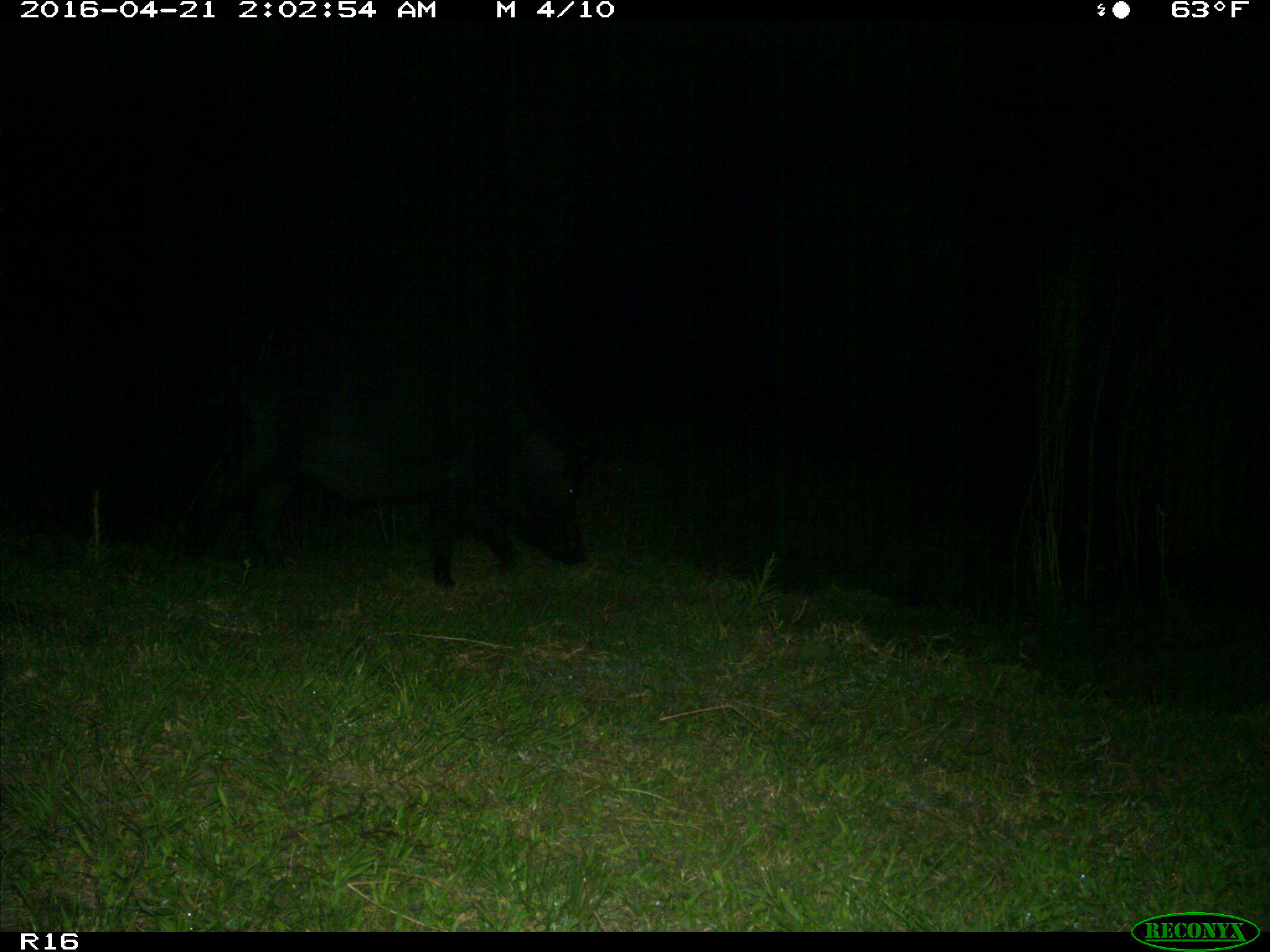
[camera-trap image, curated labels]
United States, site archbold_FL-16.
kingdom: Animalia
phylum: Chordata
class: Mammalia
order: Artiodactyla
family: Suidae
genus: Sus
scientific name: Sus scrofa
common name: wild boar